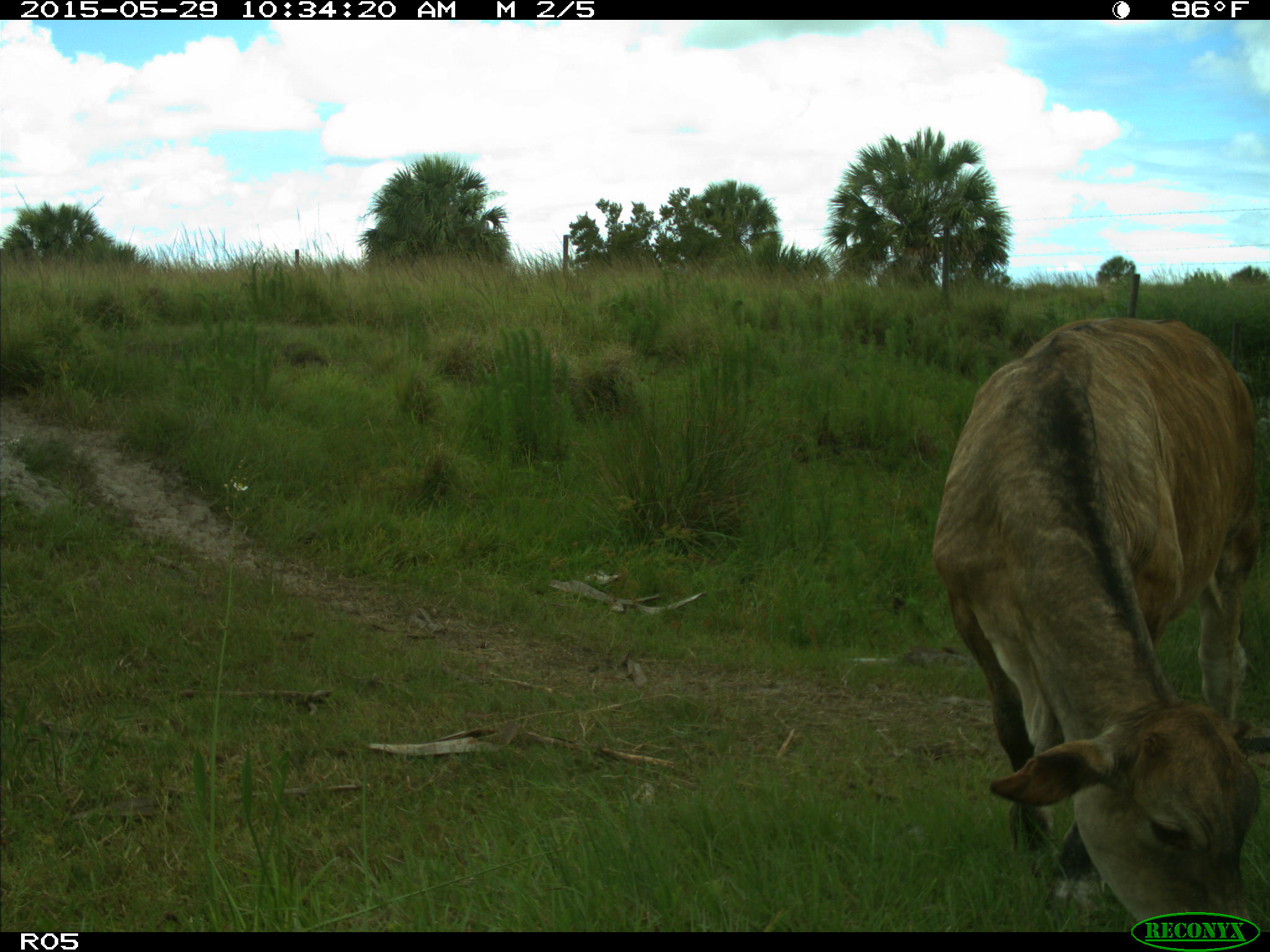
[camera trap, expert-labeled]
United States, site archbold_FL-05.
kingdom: Animalia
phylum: Chordata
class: Mammalia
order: Artiodactyla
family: Bovidae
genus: Bos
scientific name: Bos taurus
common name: domestic cow